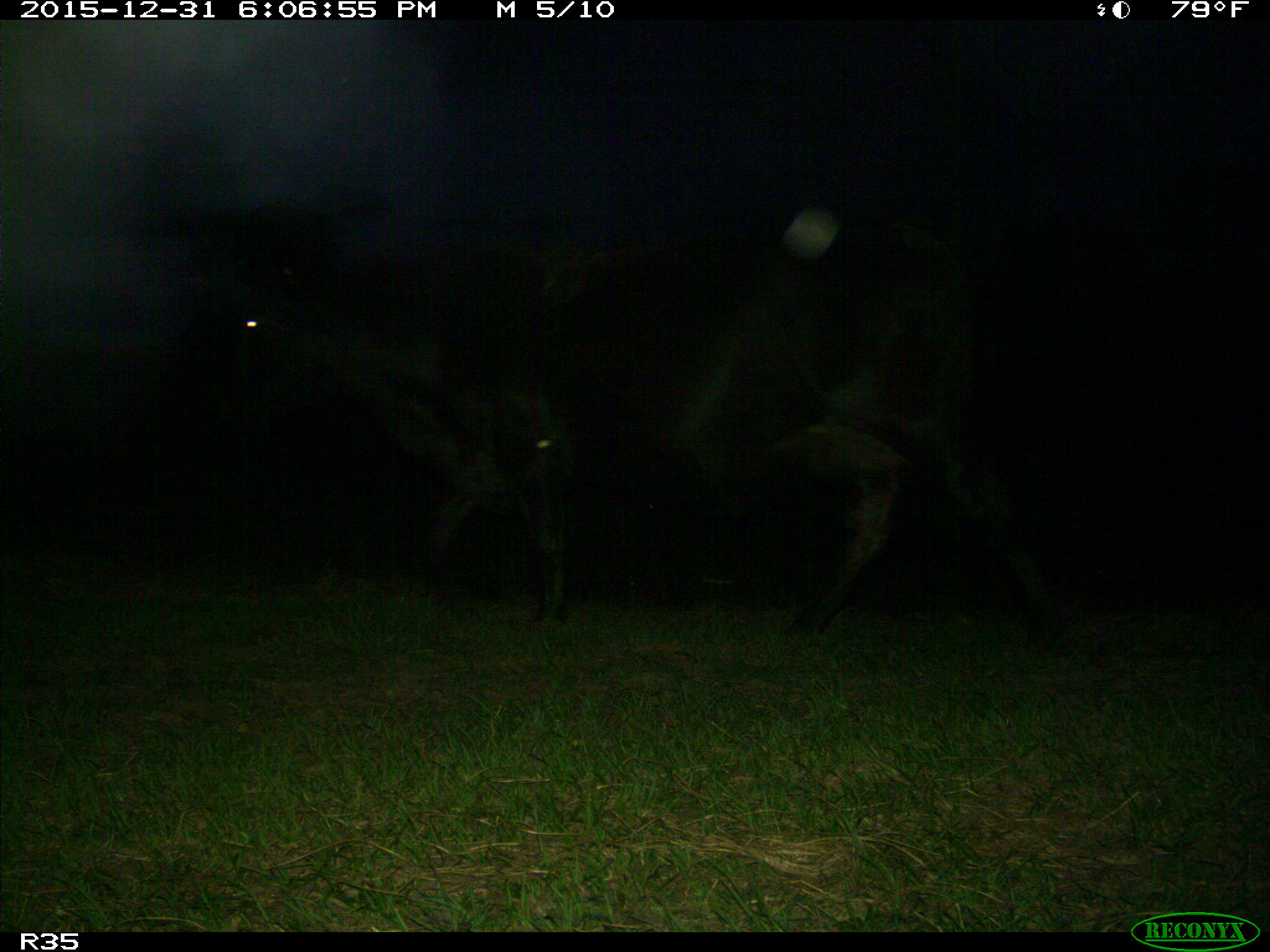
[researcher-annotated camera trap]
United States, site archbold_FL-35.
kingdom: Animalia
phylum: Chordata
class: Mammalia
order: Artiodactyla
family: Bovidae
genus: Bos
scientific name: Bos taurus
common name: domestic cow